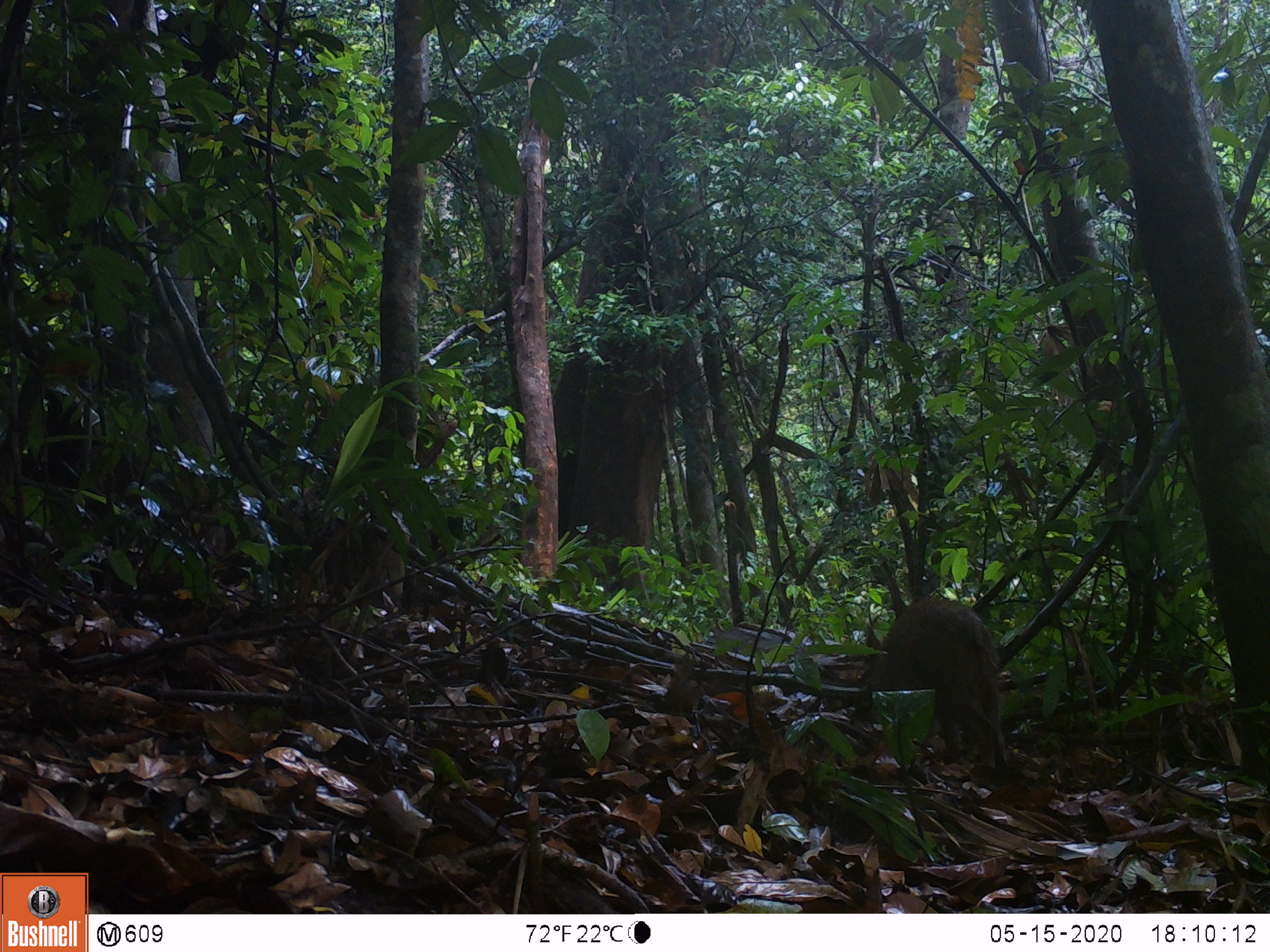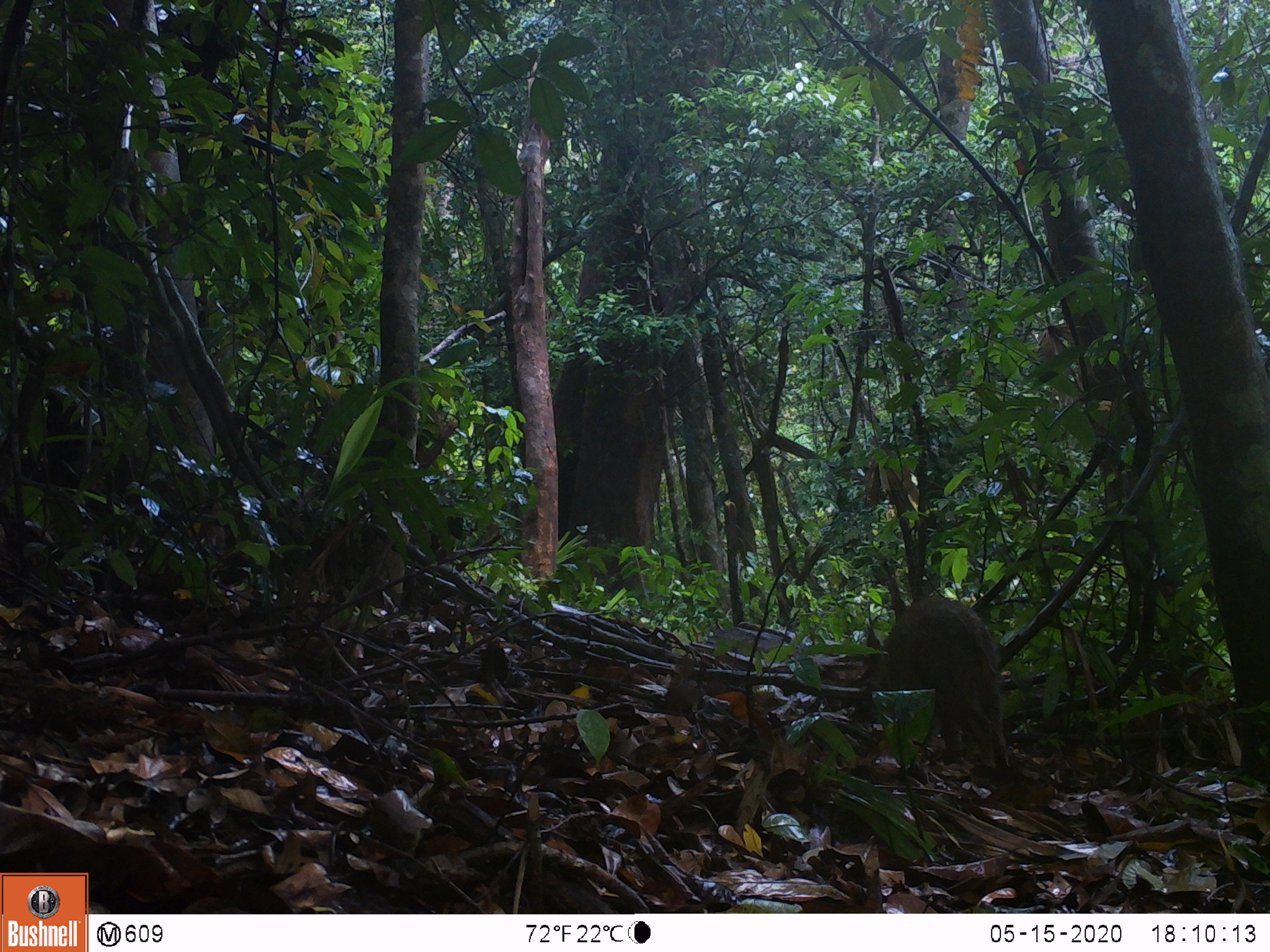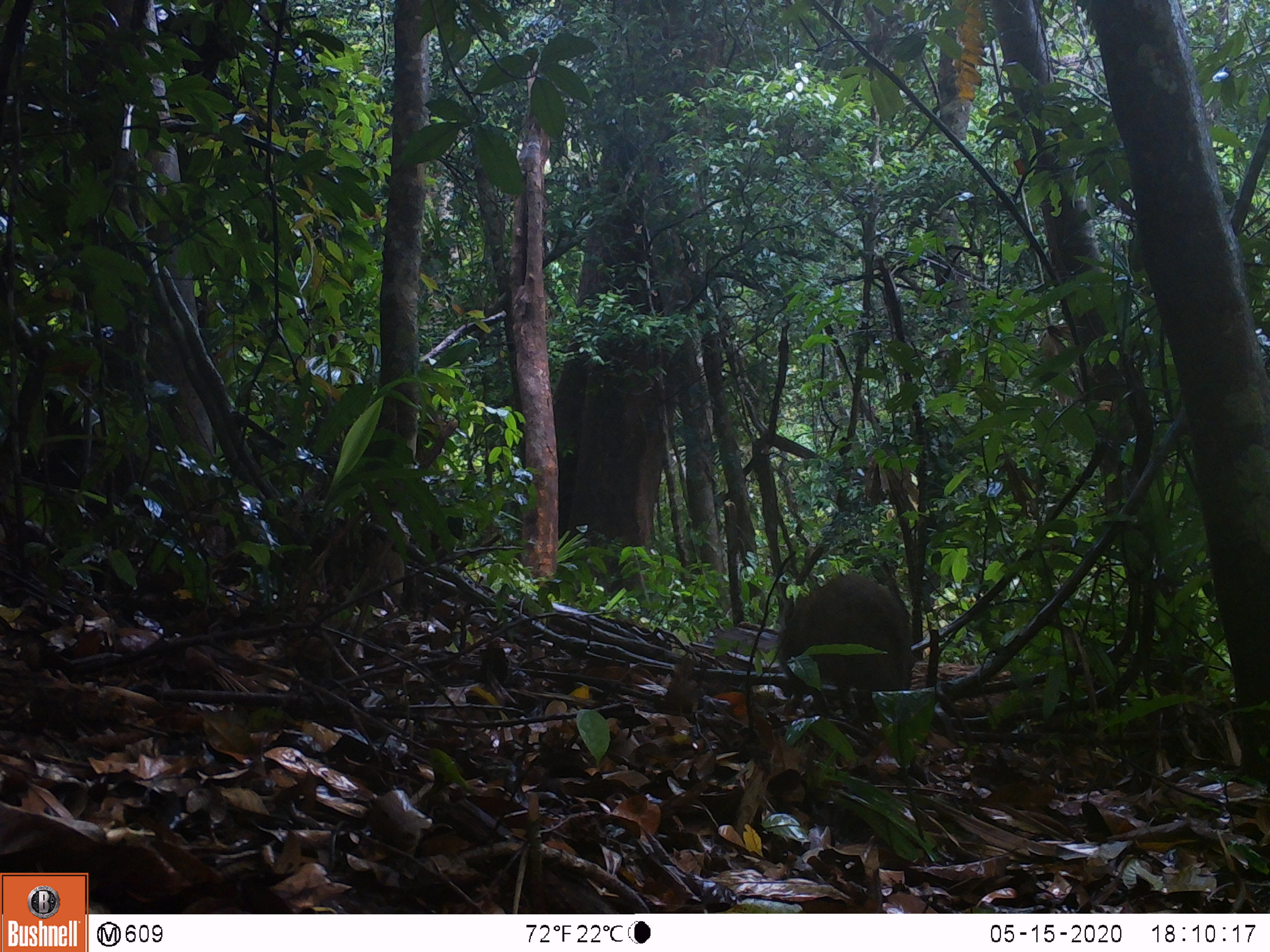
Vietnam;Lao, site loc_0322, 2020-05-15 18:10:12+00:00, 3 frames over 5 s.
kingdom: Animalia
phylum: Chordata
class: Mammalia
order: Artiodactyla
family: Suidae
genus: Sus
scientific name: Sus scrofa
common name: eurasian wild pig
Eurasian wild pig (Sus scrofa). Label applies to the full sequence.